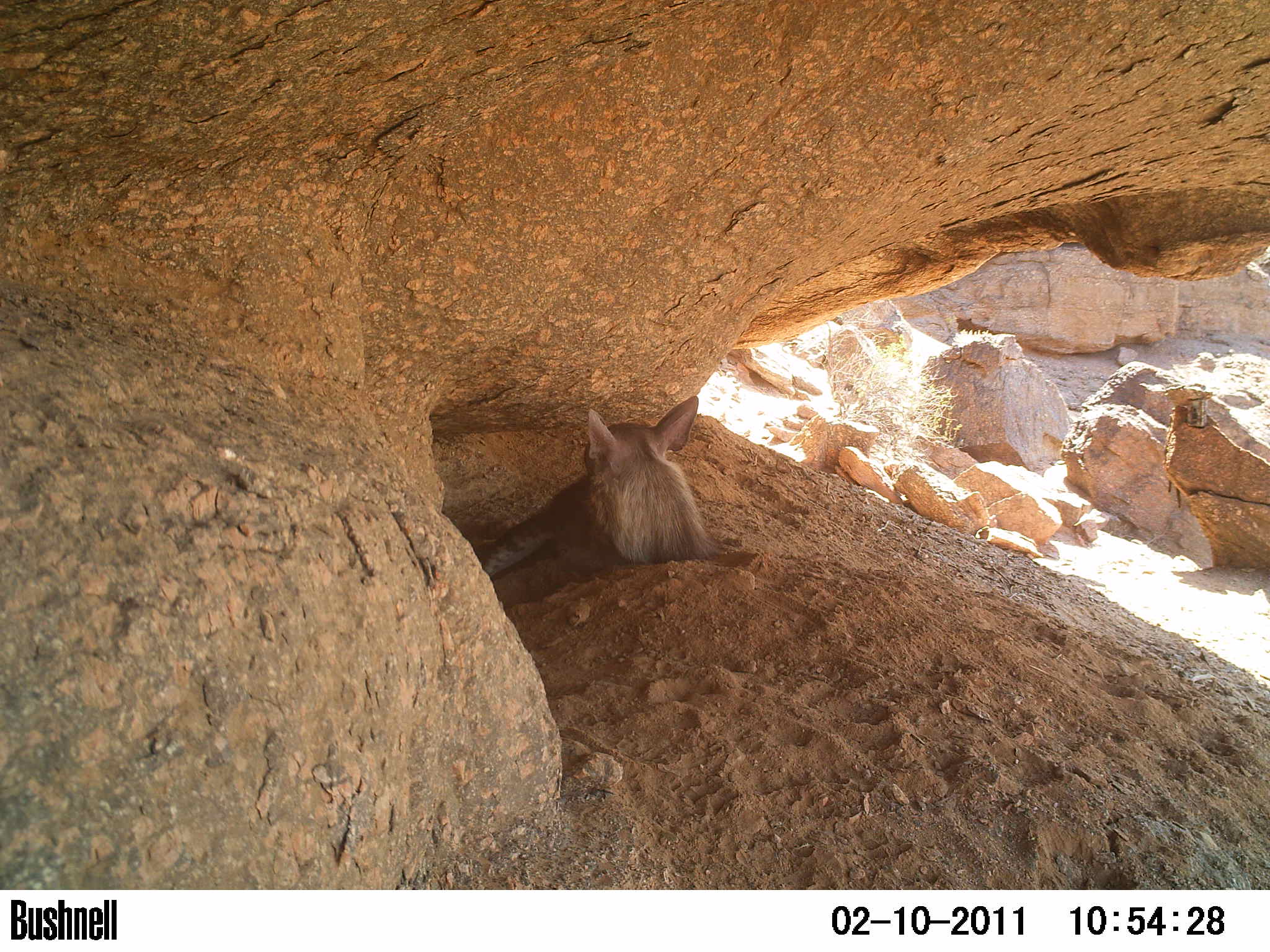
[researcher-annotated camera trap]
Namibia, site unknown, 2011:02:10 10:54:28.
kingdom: Animalia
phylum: Chordata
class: Mammalia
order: Carnivora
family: Hyaenidae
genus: Parahyaena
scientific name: Parahyaena brunnea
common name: brown hyena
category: hyaena brunnea